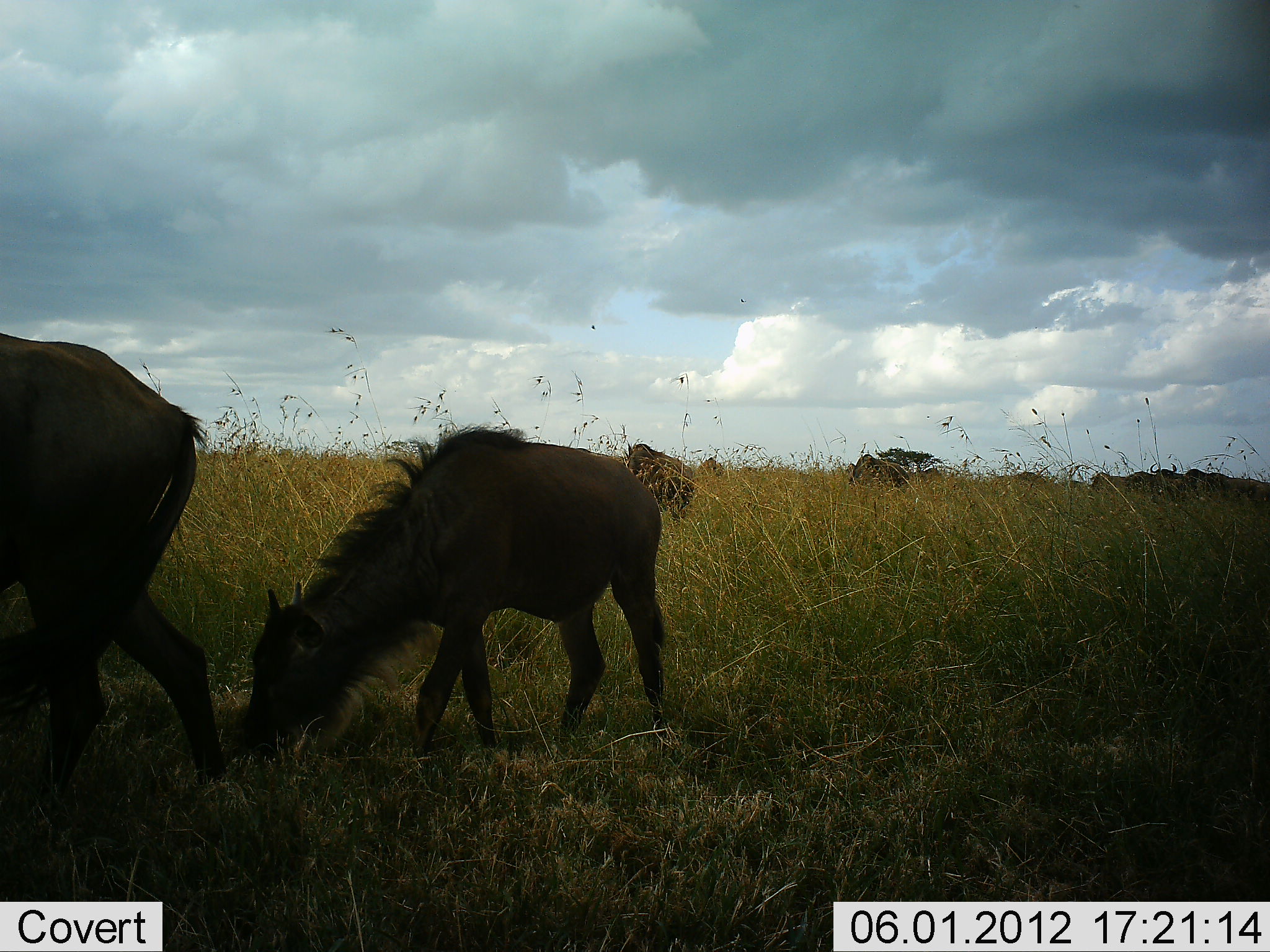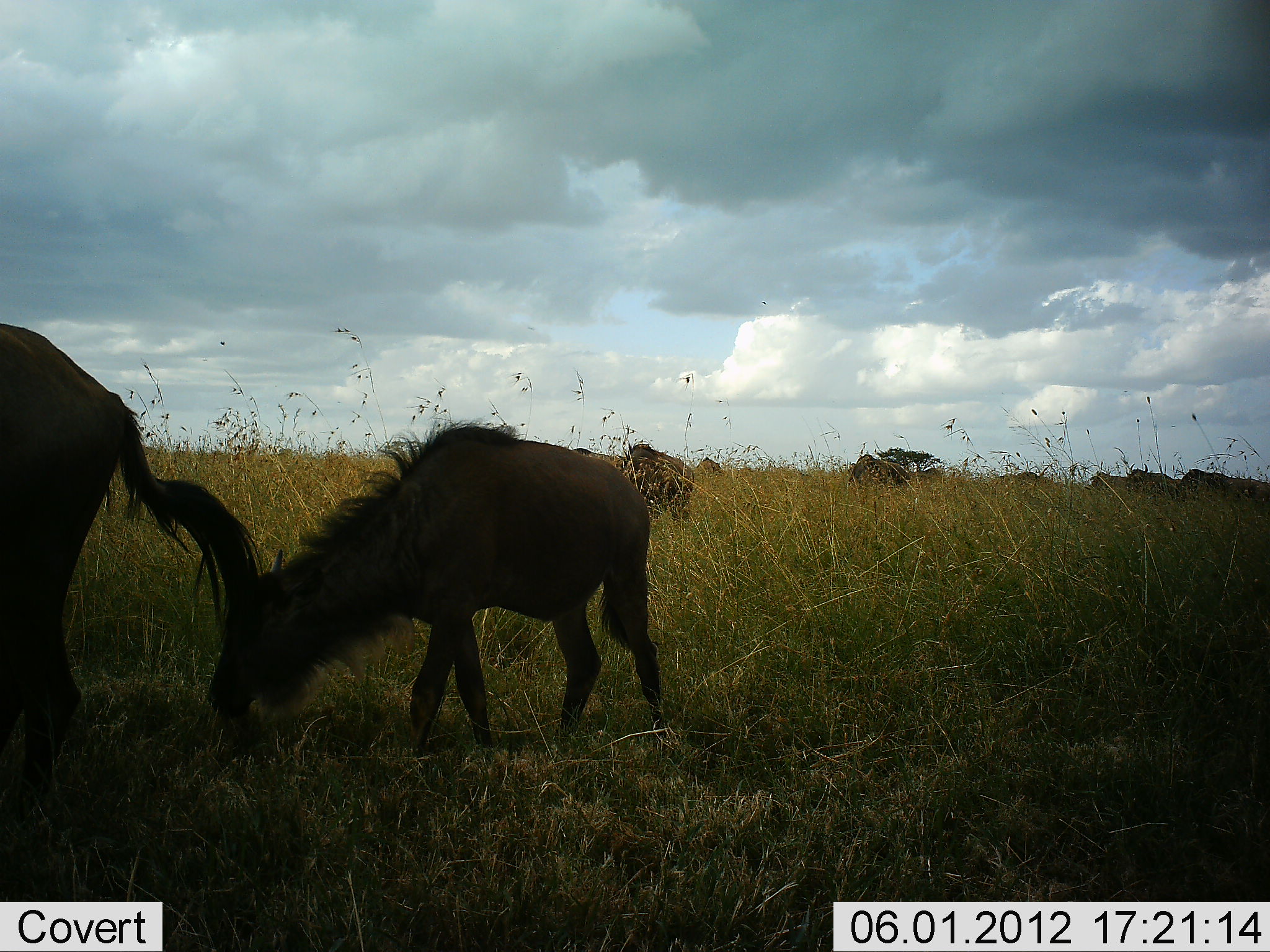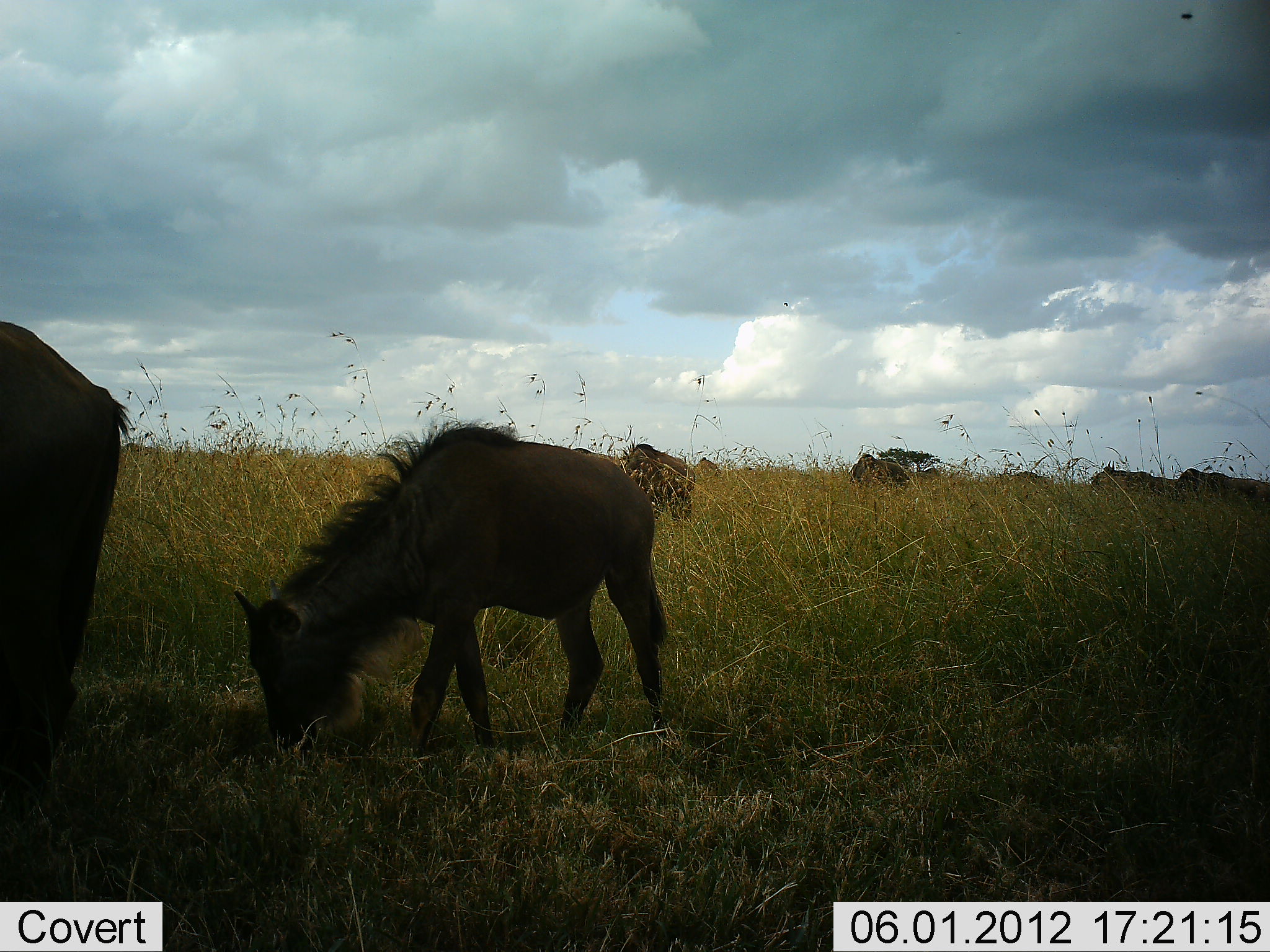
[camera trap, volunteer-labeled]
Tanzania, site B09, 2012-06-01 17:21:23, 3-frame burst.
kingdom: Animalia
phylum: Chordata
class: Mammalia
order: Artiodactyla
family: Bovidae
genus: Connochaetes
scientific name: Connochaetes taurinus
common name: blue wildebeest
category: wildebeest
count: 8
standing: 20%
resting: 0%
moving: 20%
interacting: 0%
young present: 50%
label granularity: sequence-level